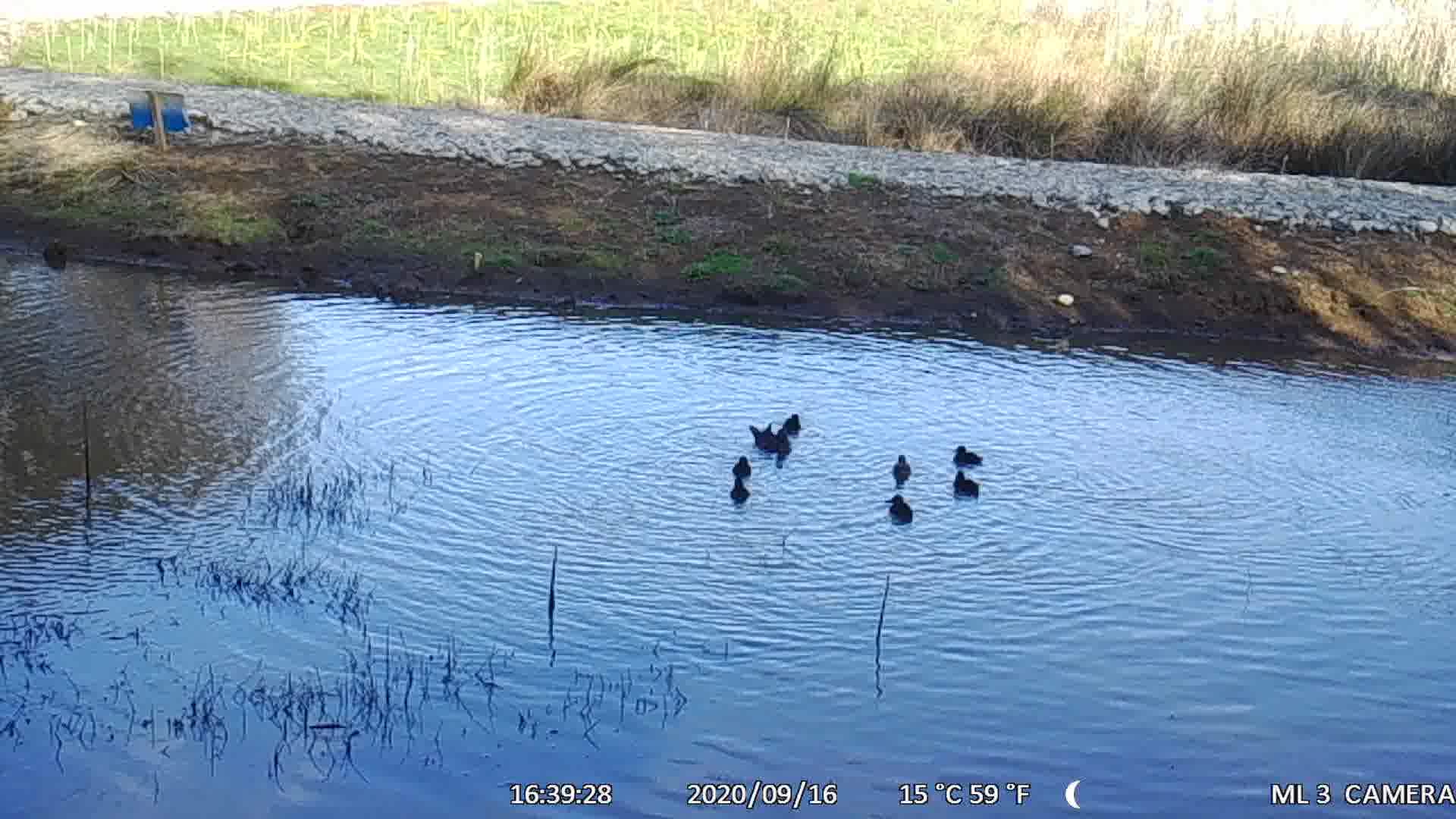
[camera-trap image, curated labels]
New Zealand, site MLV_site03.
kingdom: Animalia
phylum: Chordata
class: Aves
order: Anseriformes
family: Anatidae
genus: Anas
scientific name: Anas chlorotis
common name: brown teal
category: pateke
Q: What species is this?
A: Pateke (brown teal) (Anas chlorotis).